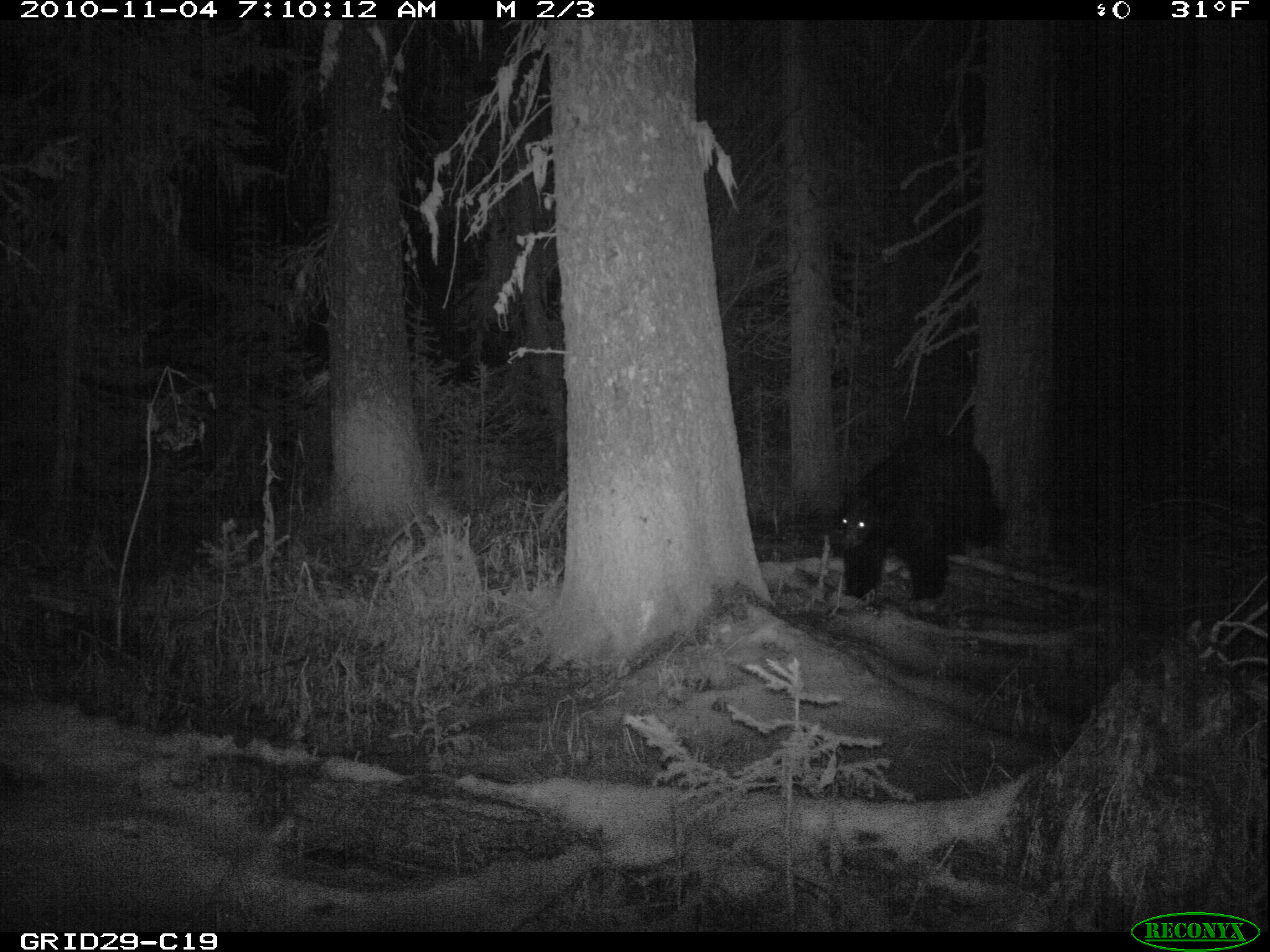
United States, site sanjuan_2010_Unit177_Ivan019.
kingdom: Animalia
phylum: Chordata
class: Mammalia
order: Carnivora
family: Ursidae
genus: Ursus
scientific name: Ursus americanus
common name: american black bear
Ursus americanus (american black bear).